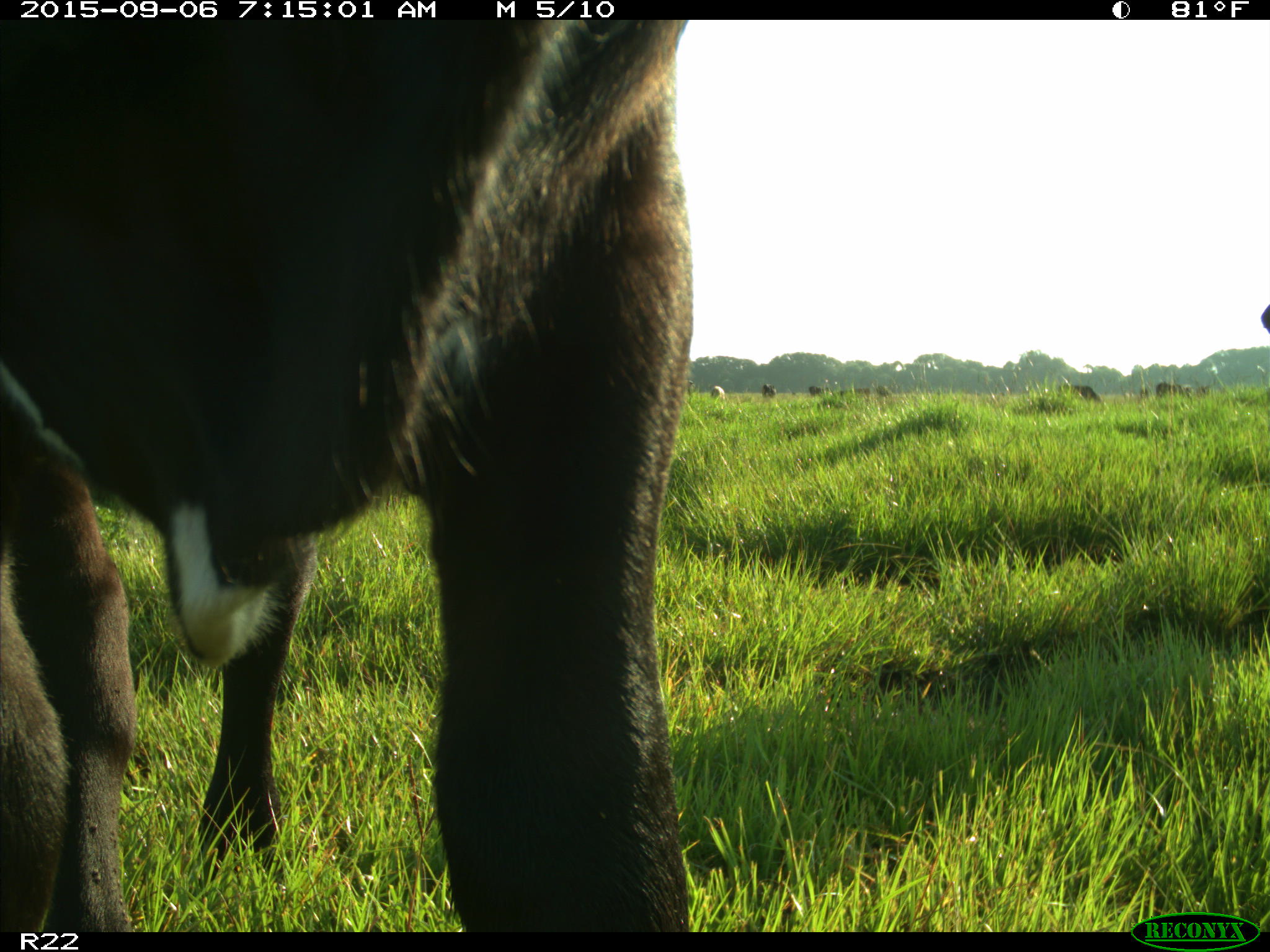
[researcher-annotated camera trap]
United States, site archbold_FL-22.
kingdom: Animalia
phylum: Chordata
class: Mammalia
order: Artiodactyla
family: Bovidae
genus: Bos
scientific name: Bos taurus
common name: domestic cow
Bos taurus (domestic cow).